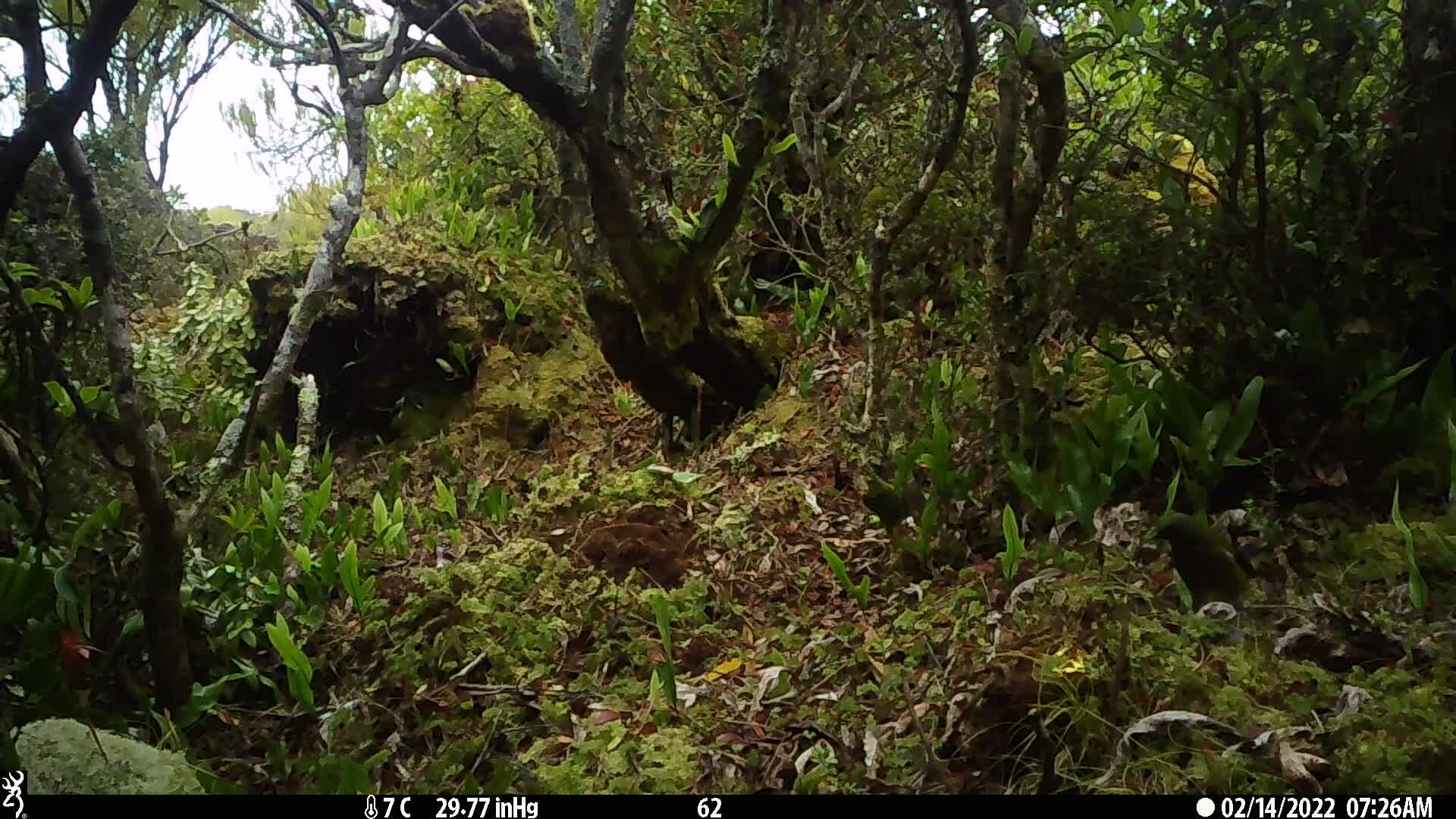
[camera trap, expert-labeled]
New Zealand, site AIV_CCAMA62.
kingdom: Animalia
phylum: Chordata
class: Aves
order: Passeriformes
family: Meliphagidae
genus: Anthornis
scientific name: Anthornis melanura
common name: new zealand bellbird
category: bellbird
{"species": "bellbird (new zealand bellbird) (Anthornis melanura)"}